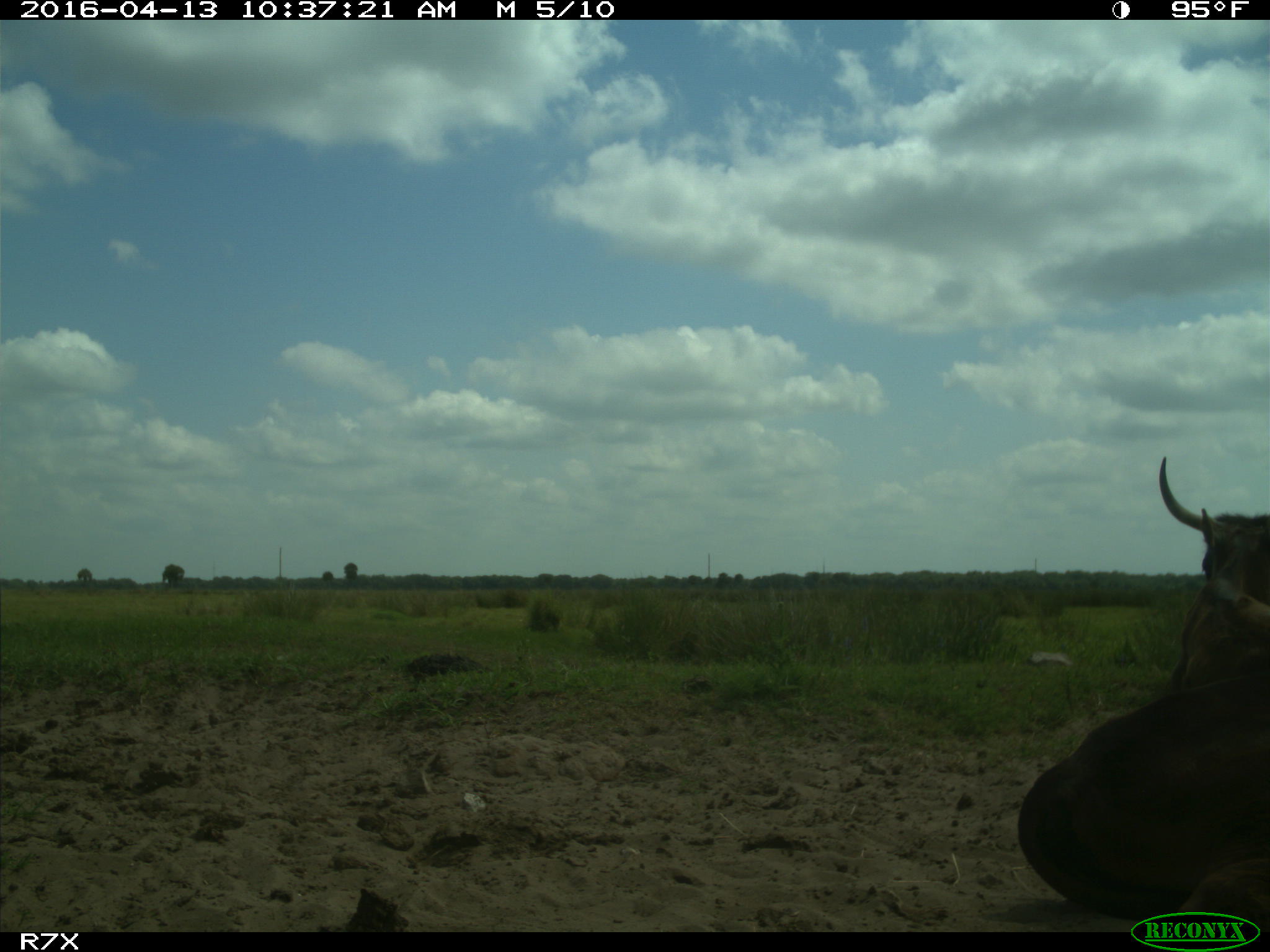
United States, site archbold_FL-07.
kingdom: Animalia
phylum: Chordata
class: Mammalia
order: Artiodactyla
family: Bovidae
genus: Bos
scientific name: Bos taurus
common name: domestic cow